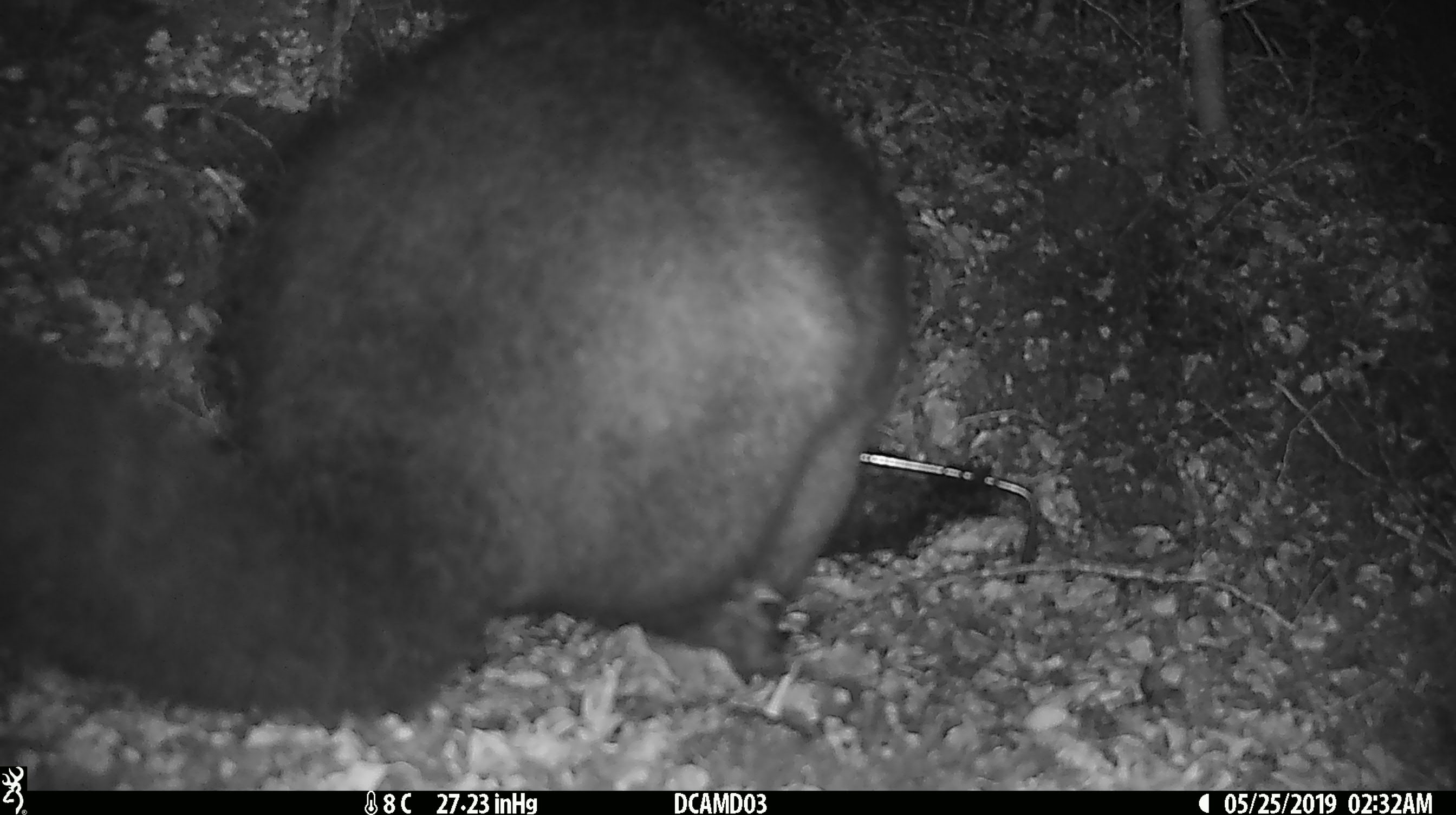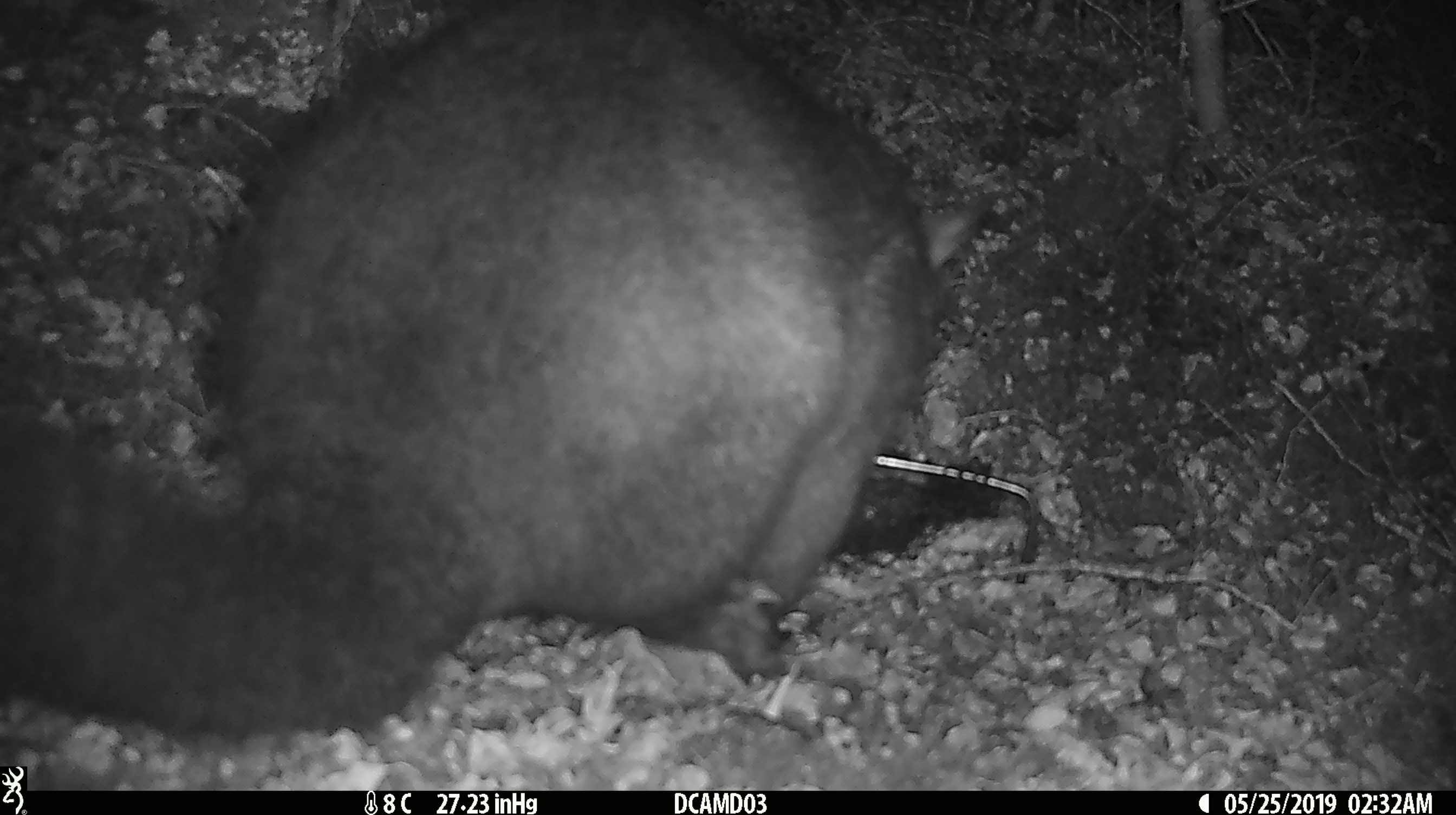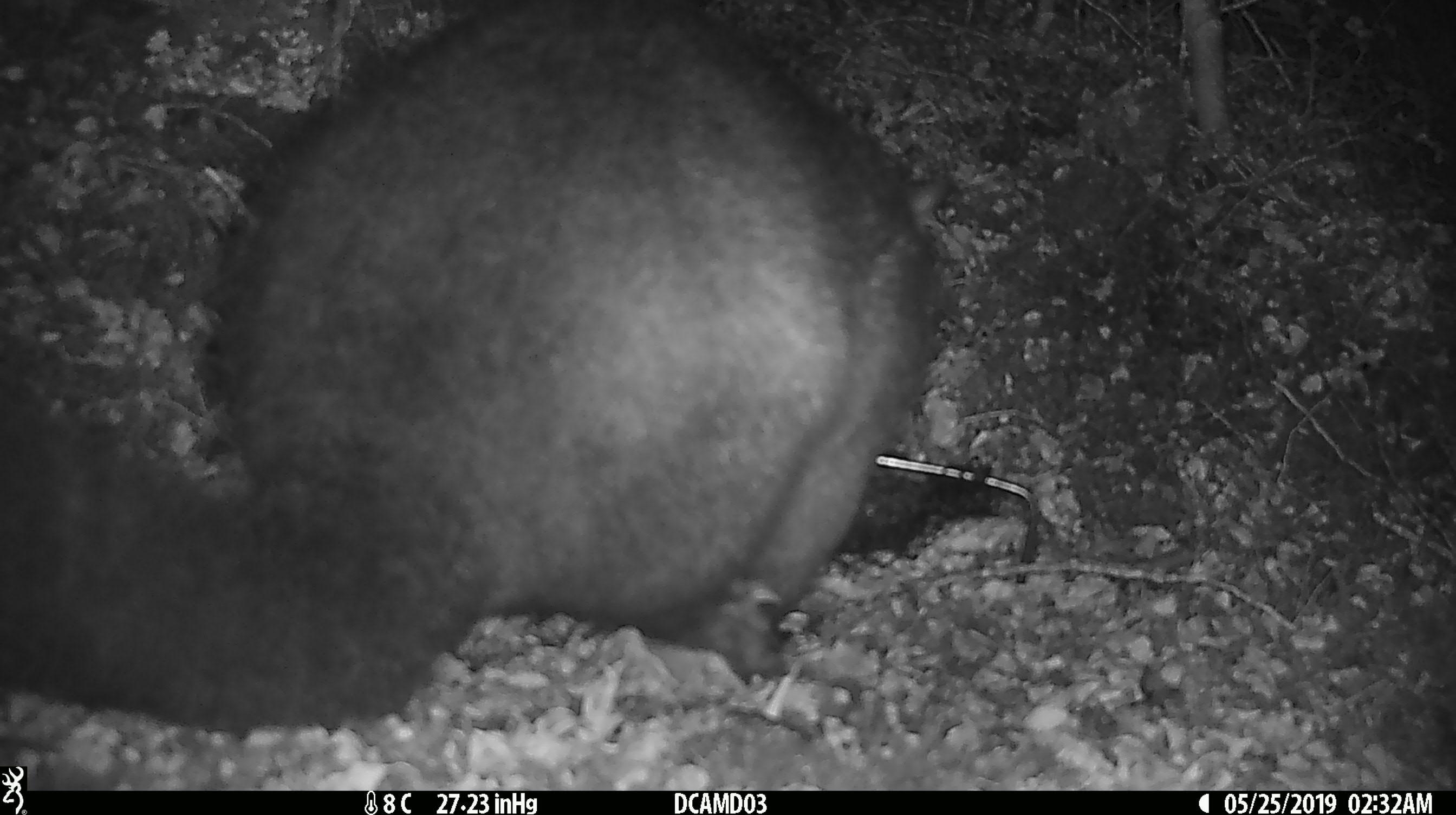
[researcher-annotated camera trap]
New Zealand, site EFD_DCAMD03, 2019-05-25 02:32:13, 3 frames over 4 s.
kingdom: Animalia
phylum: Chordata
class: Mammalia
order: Diprotodontia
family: Phalangeridae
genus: Trichosurus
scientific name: Trichosurus vulpecula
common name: common brushtail possum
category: possum